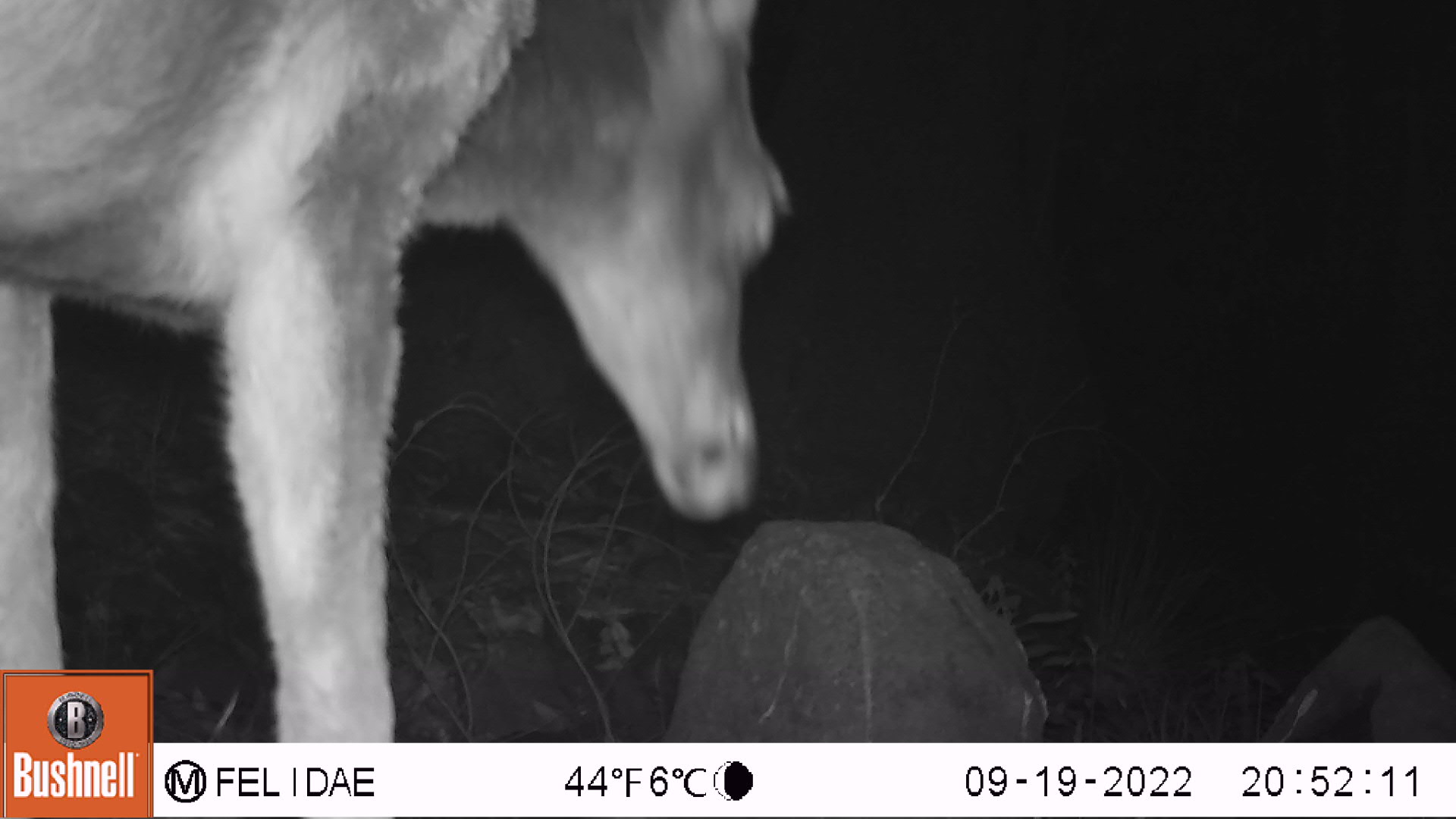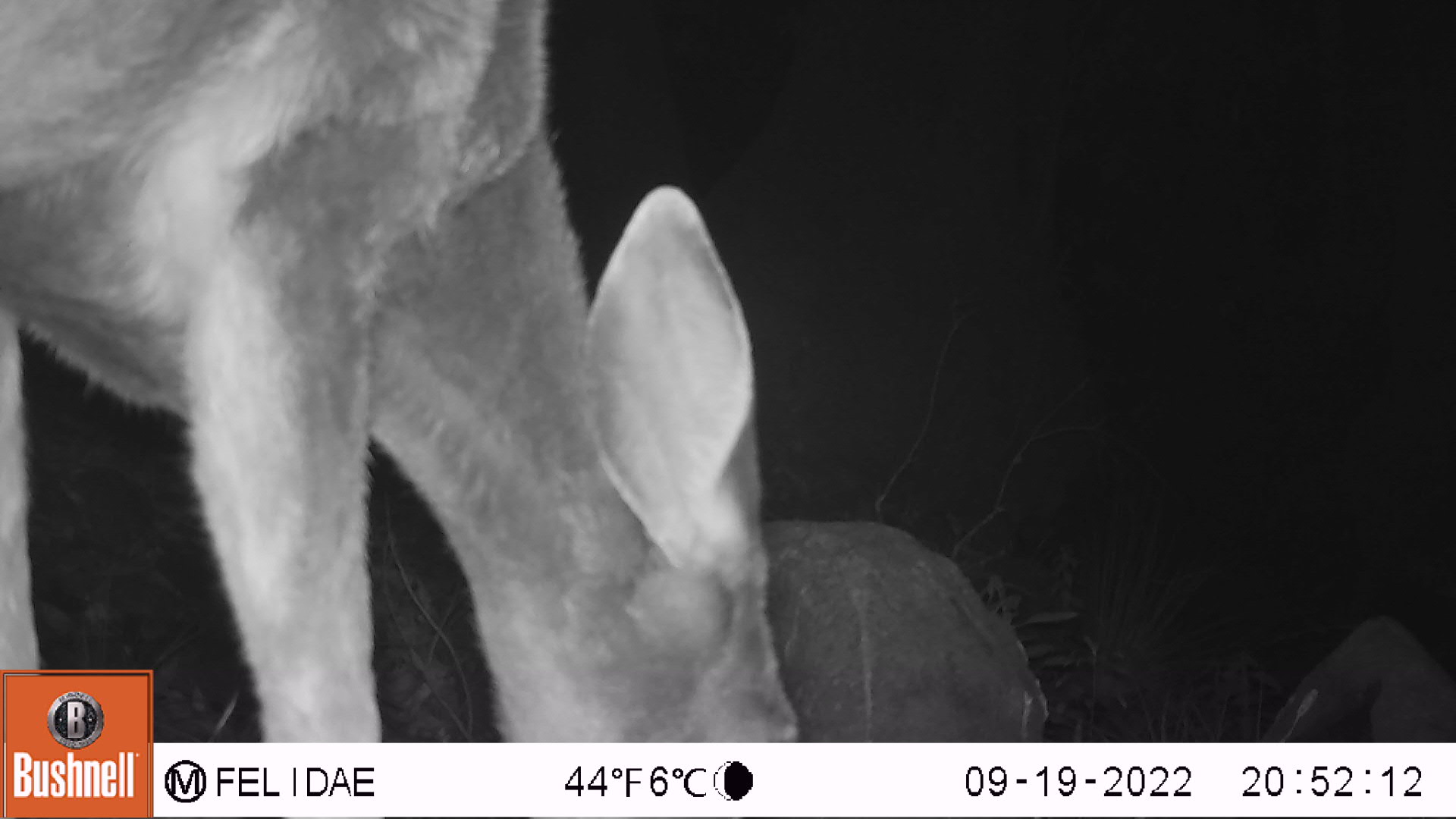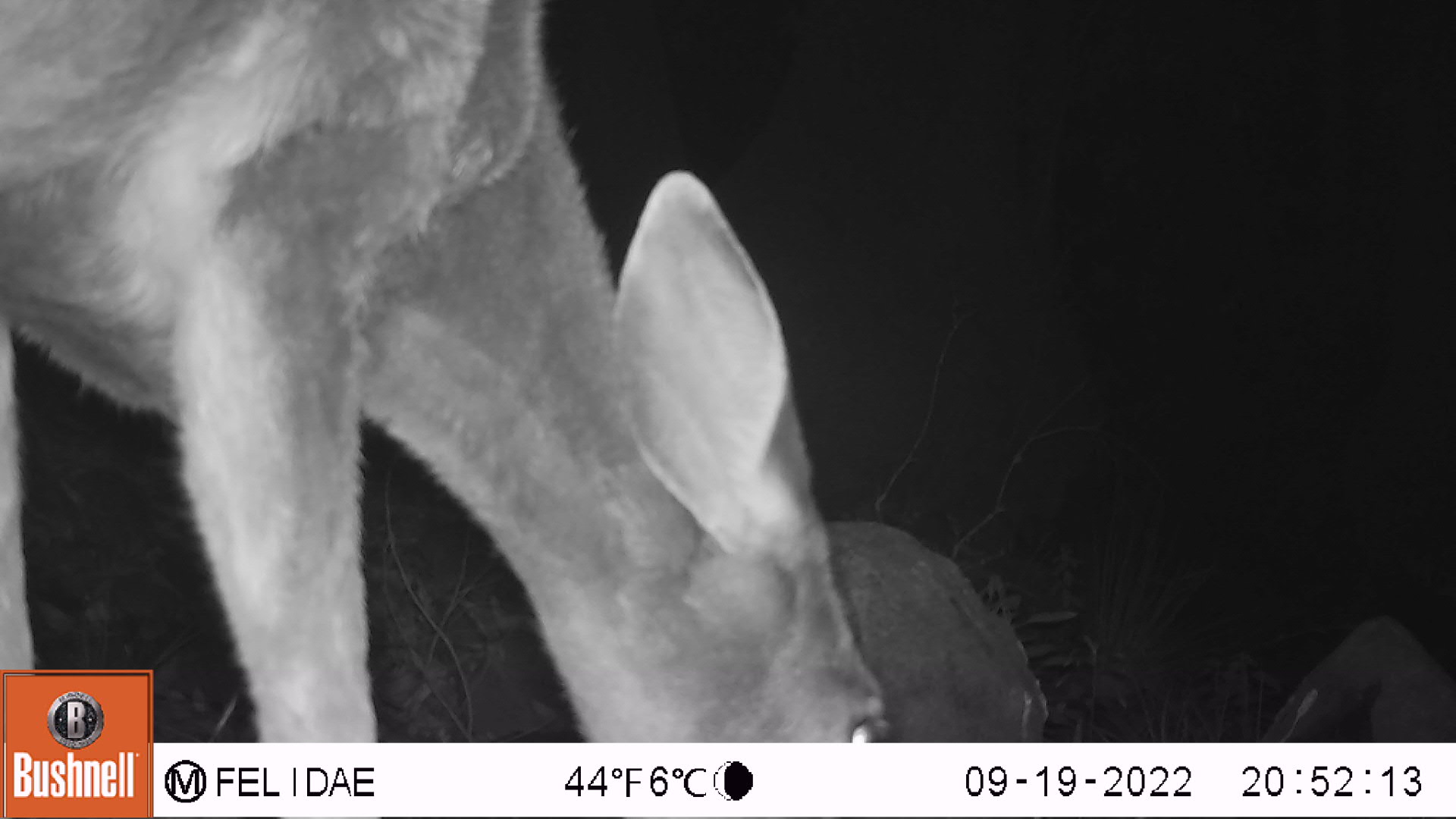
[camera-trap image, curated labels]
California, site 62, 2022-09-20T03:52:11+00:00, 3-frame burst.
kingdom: Animalia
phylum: Chordata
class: Mammalia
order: Artiodactyla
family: Cervidae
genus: Odocoileus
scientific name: Odocoileus hemionus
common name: mule deer